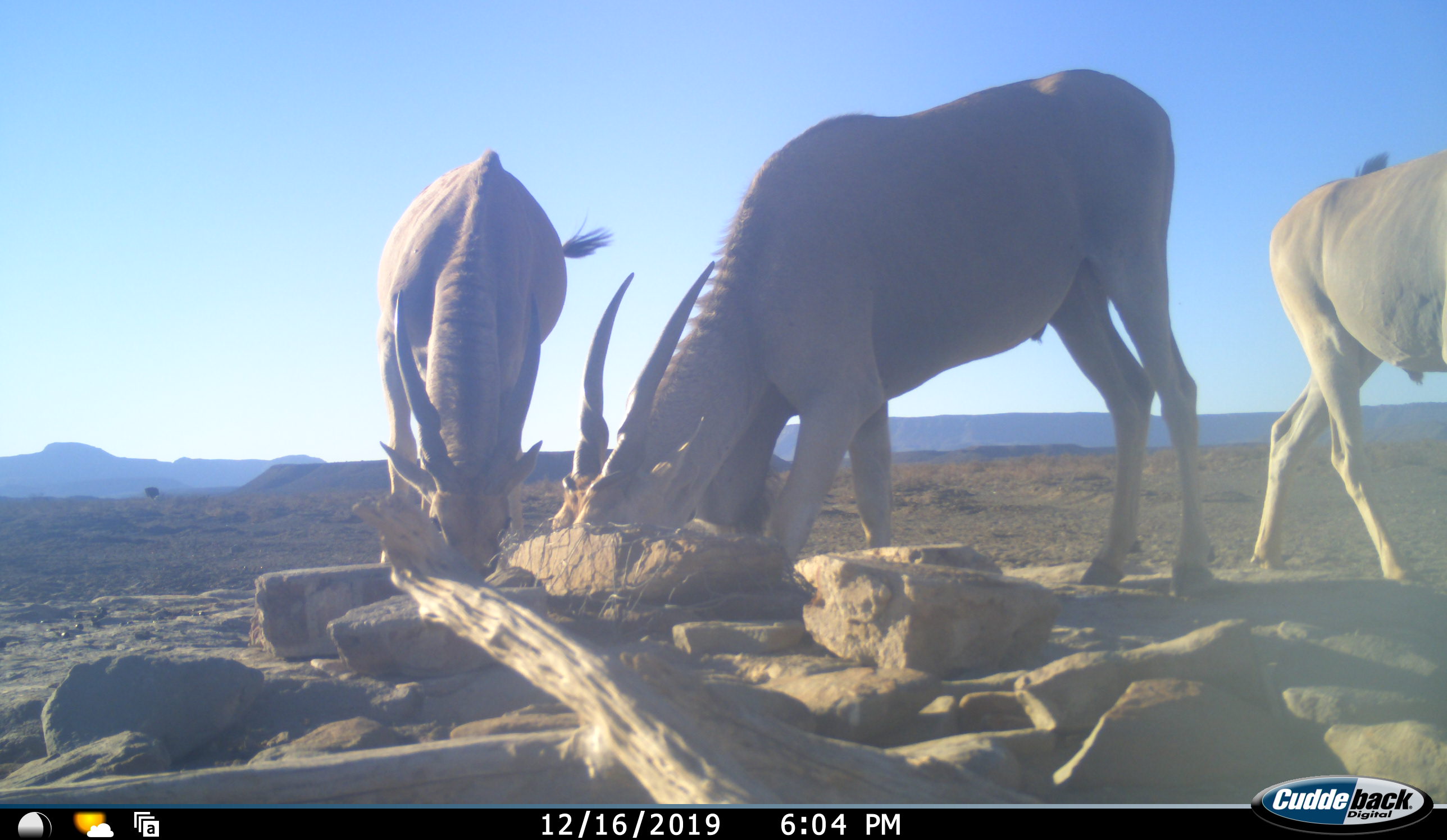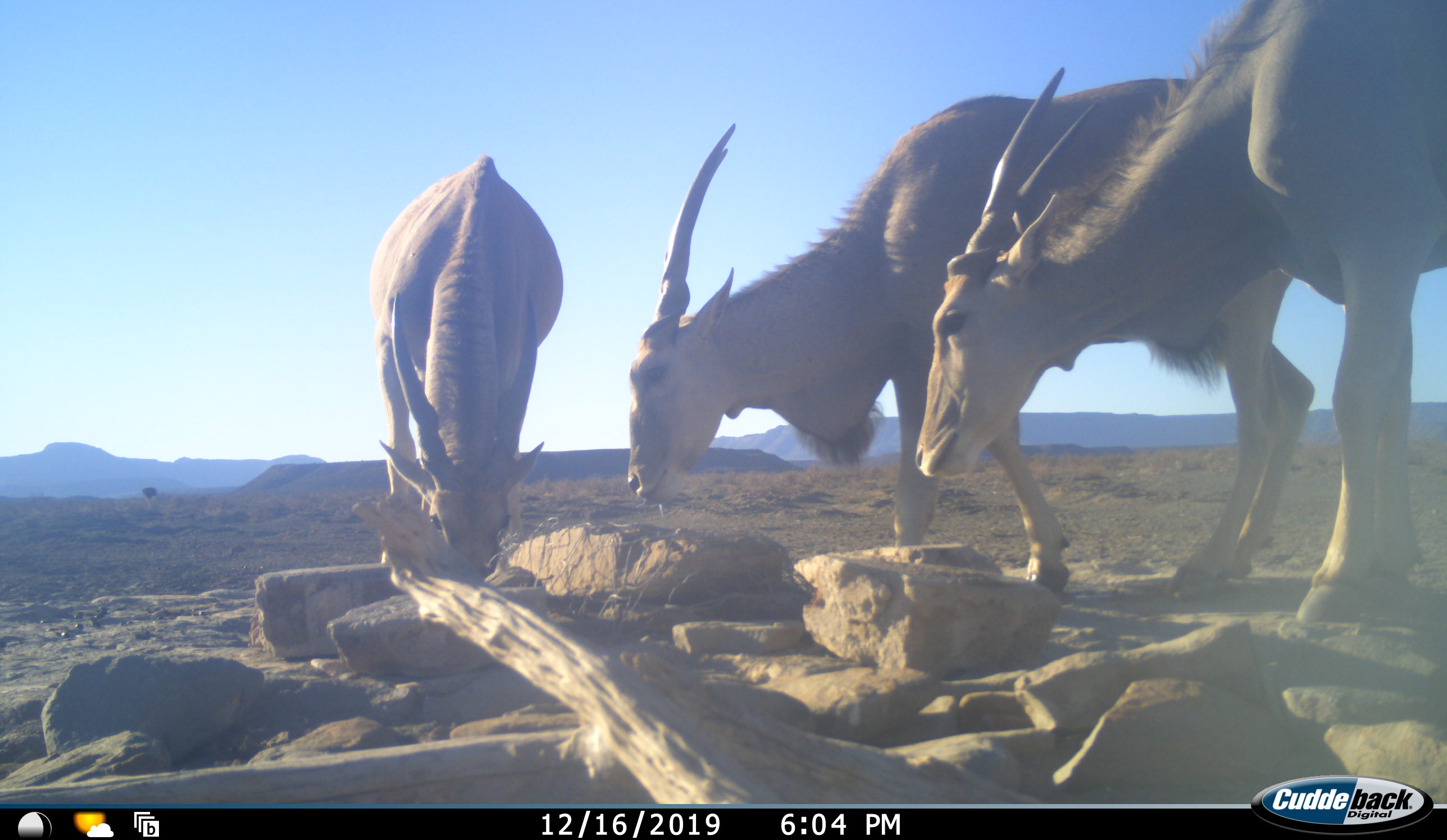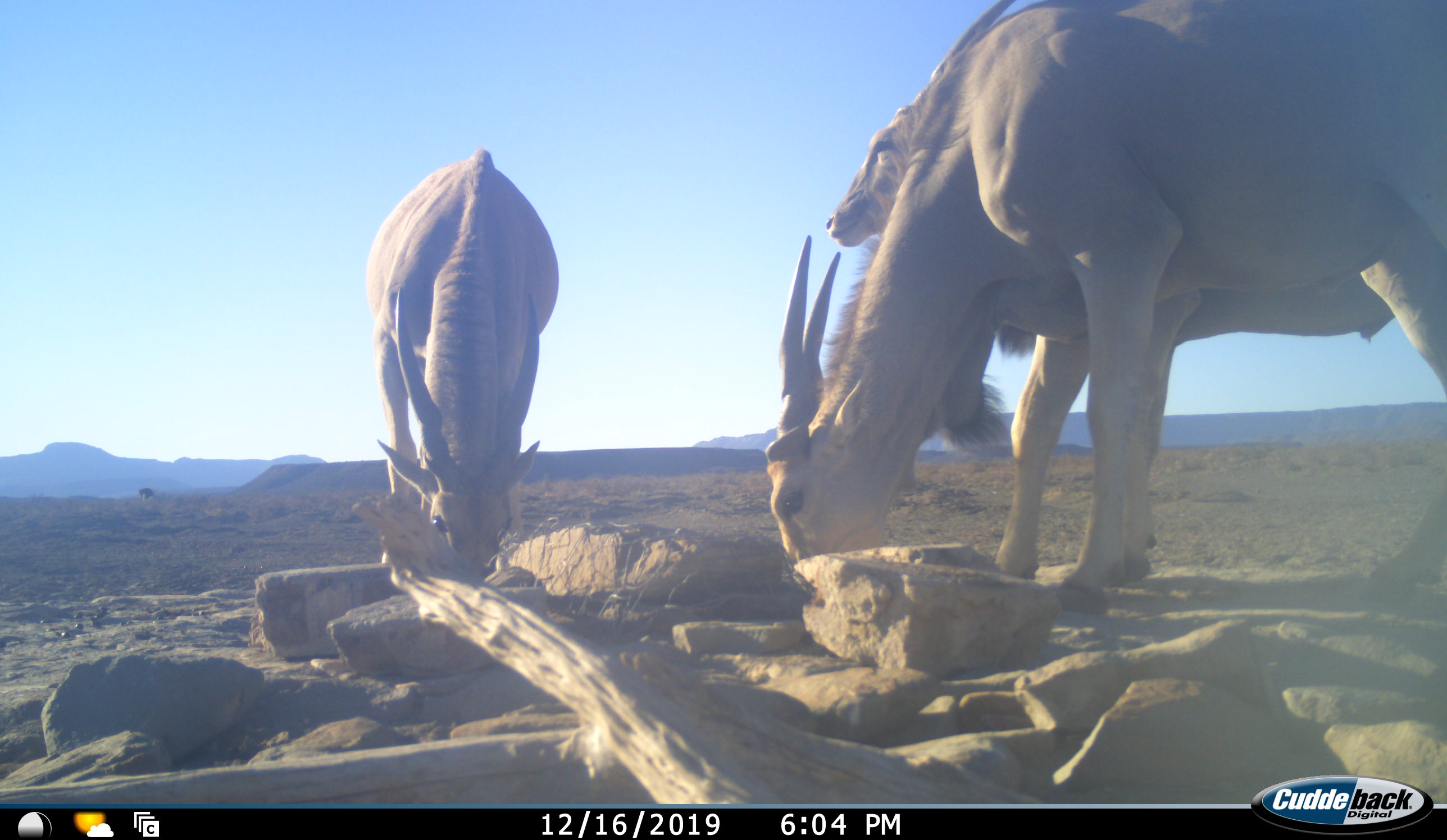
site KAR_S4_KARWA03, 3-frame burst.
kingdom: Animalia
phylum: Chordata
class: Mammalia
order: Artiodactyla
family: Bovidae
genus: Tragelaphus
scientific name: Tragelaphus oryx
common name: eland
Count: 3.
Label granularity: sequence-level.